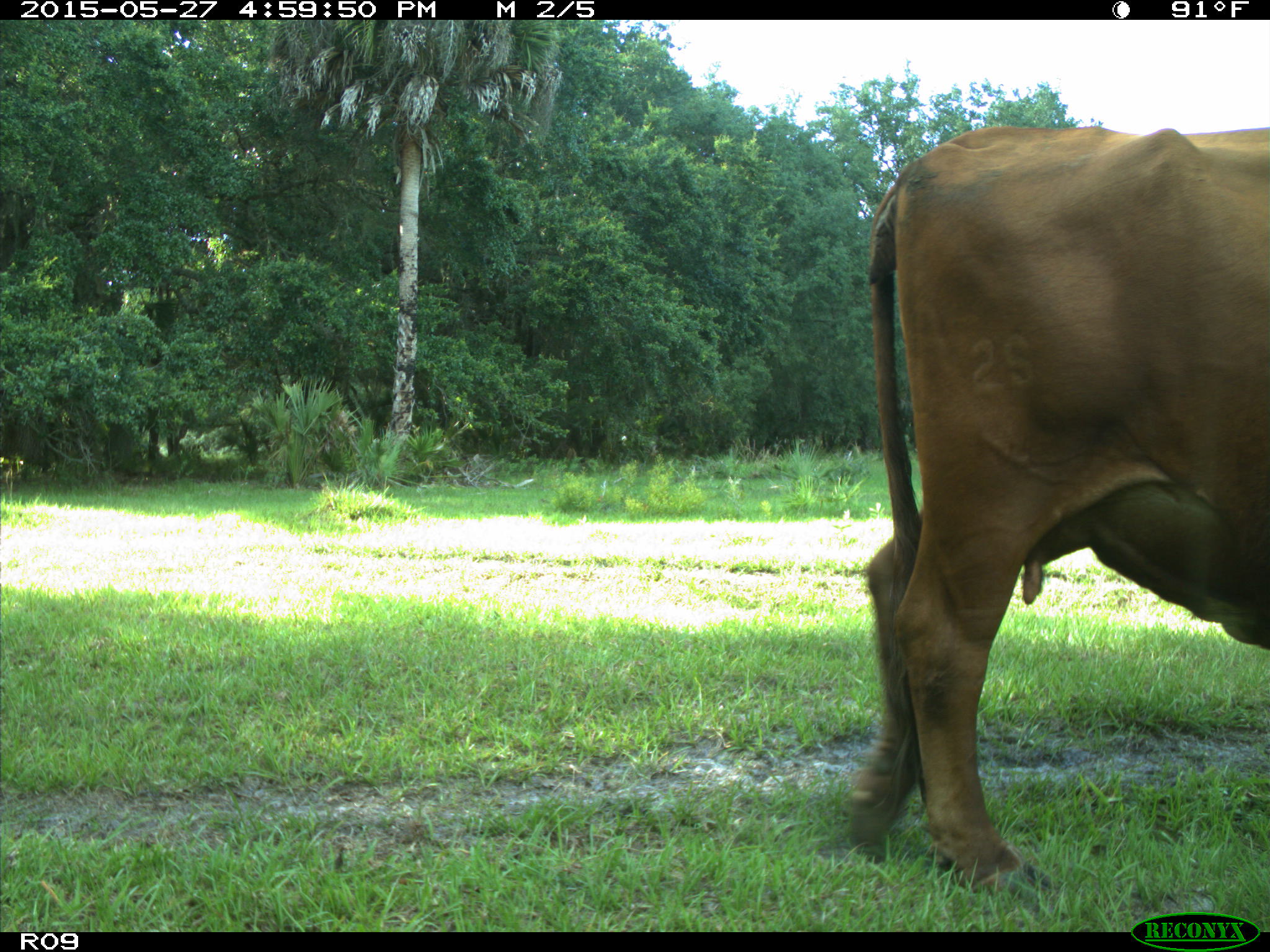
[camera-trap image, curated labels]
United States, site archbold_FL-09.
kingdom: Animalia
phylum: Chordata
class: Mammalia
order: Artiodactyla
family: Bovidae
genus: Bos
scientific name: Bos taurus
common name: domestic cow